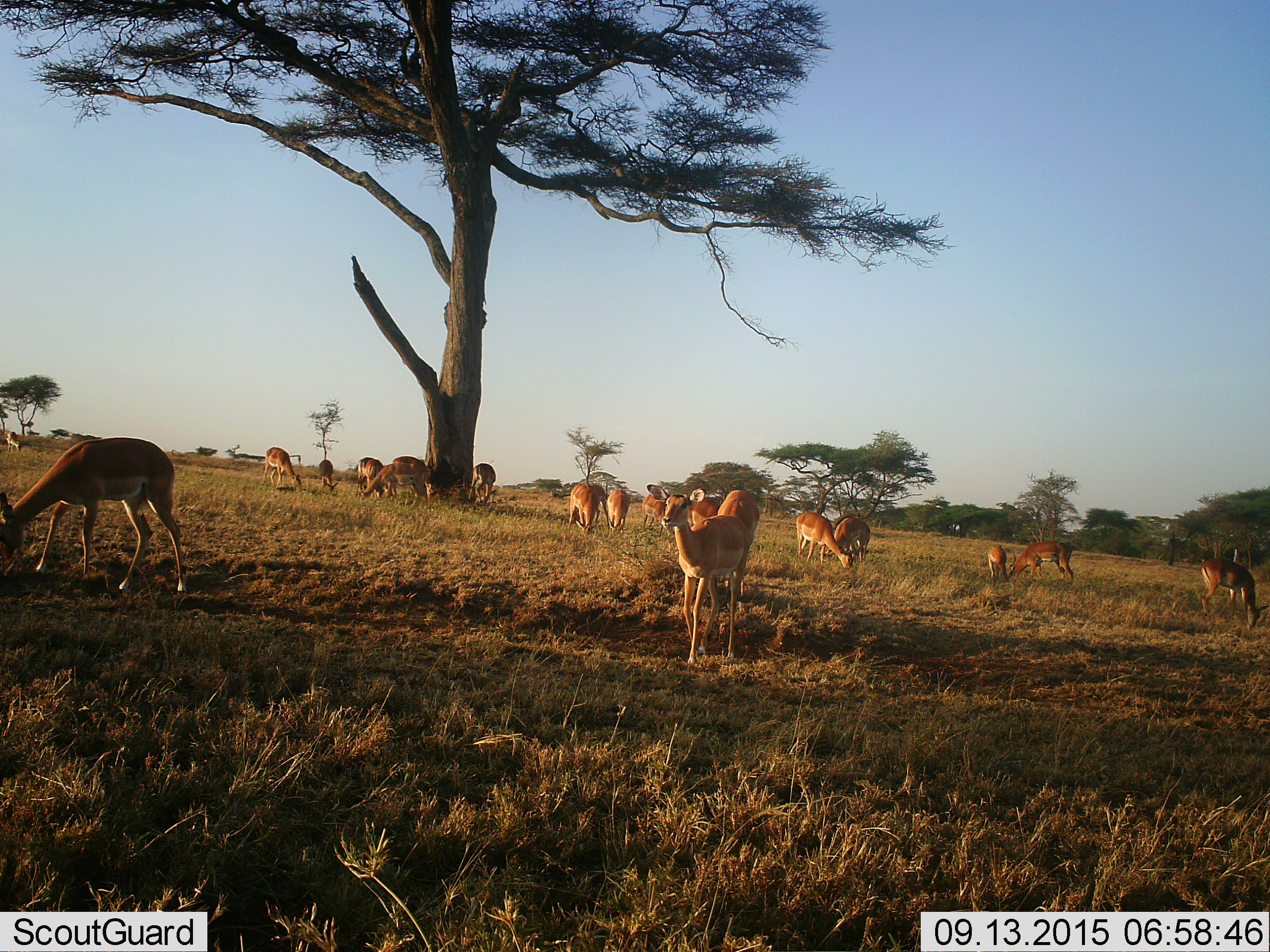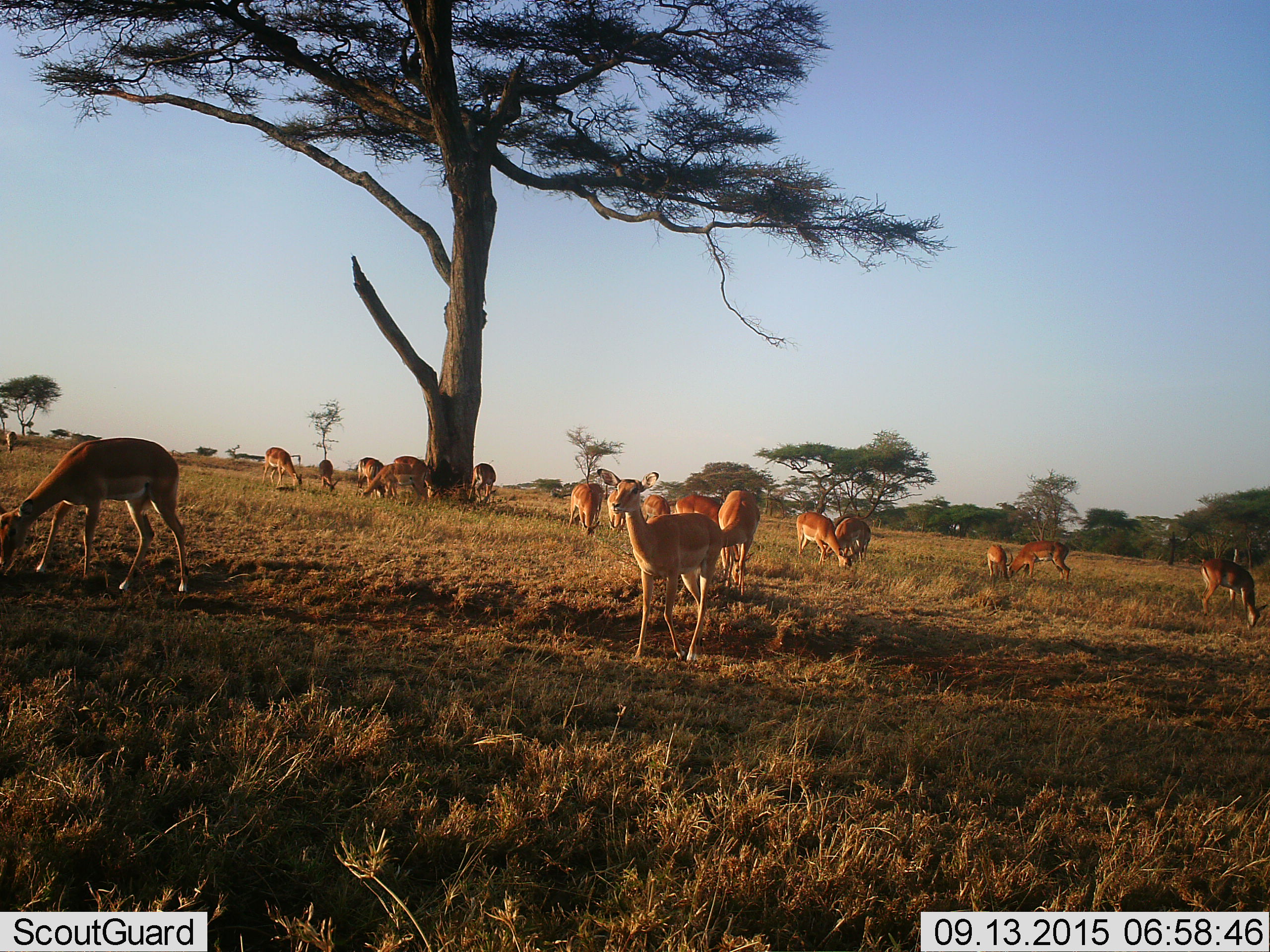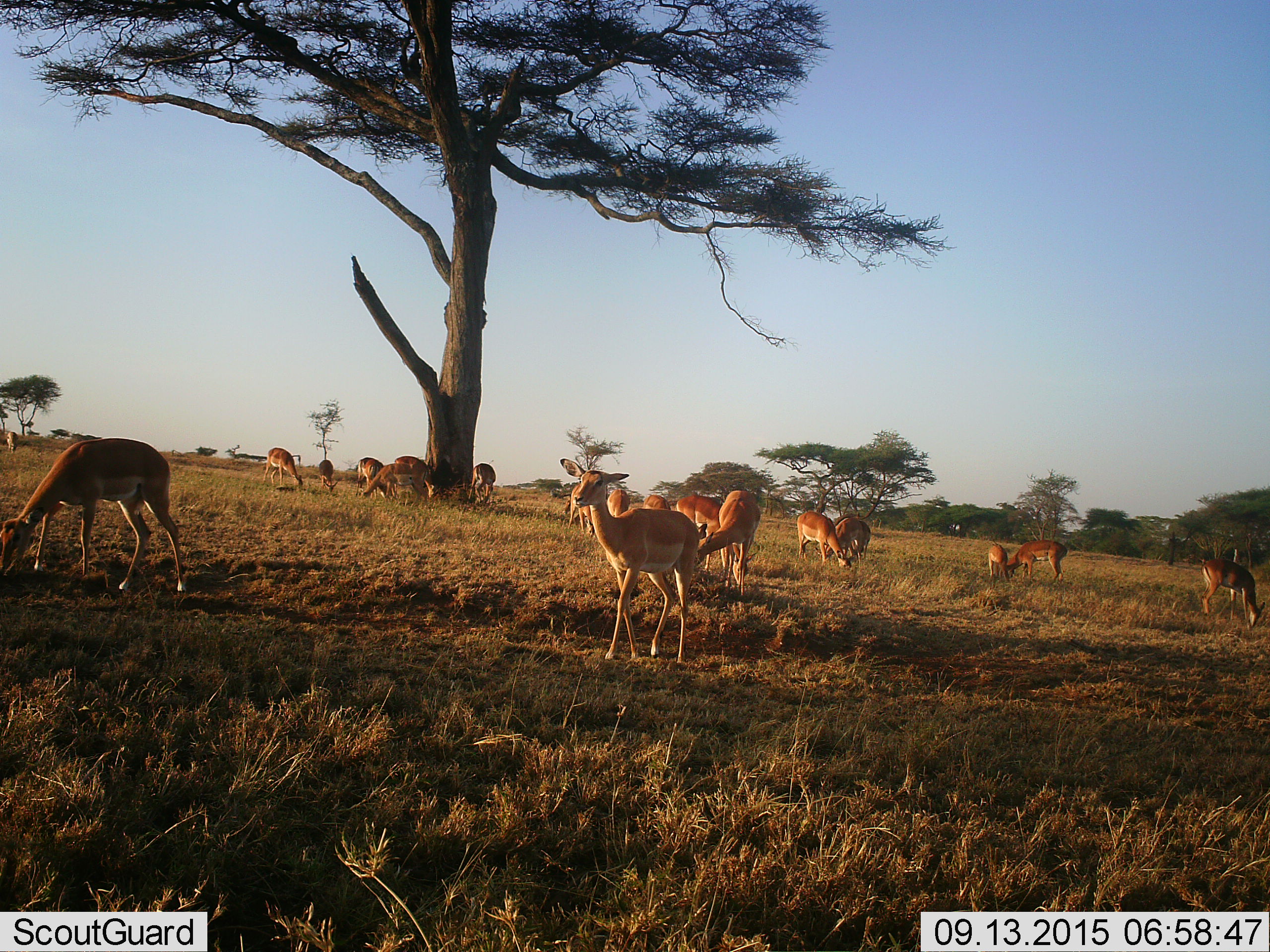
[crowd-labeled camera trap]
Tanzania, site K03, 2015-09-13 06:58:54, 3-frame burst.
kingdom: Animalia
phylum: Chordata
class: Mammalia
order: Artiodactyla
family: Bovidae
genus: Aepyceros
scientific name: Aepyceros melampus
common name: impala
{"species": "impala (Aepyceros melampus)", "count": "11-50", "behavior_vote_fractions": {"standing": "60%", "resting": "0%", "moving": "80%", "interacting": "0%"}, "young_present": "60%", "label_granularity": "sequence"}